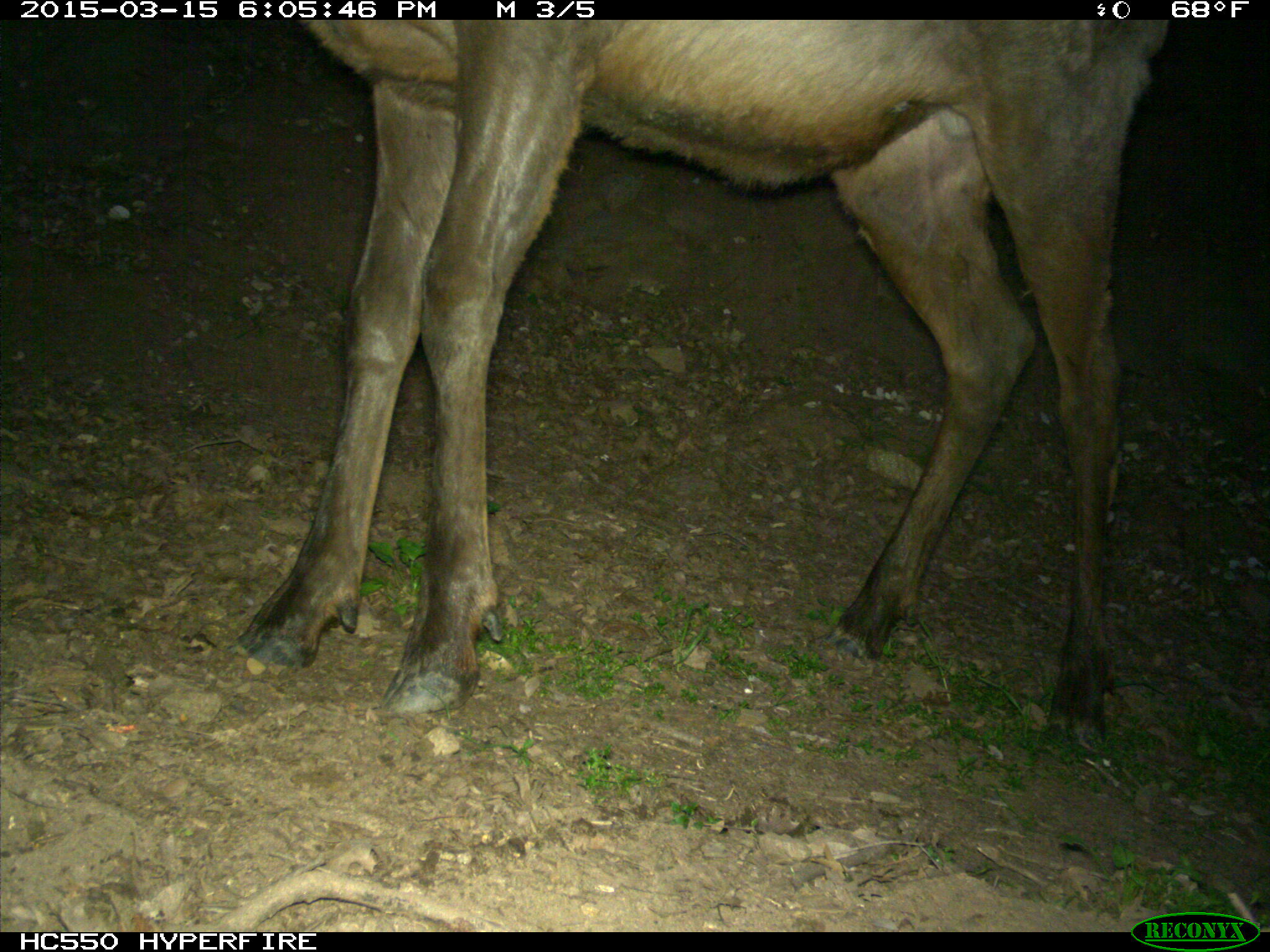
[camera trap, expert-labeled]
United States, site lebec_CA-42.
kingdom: Animalia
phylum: Chordata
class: Mammalia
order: Artiodactyla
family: Cervidae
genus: Cervus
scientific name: Cervus canadensis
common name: elk